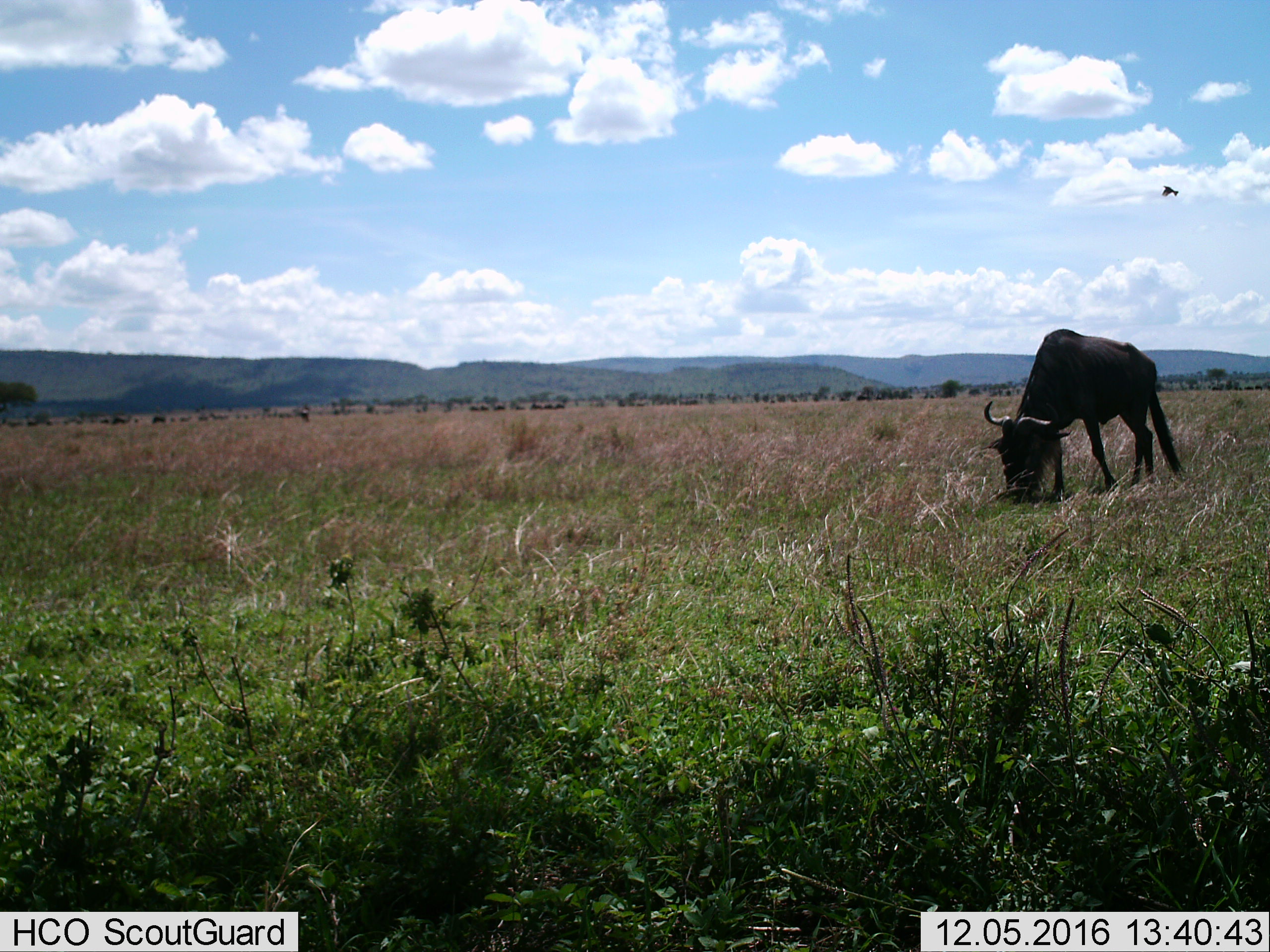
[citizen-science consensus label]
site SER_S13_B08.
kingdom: Animalia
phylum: Chordata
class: Mammalia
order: Artiodactyla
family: Bovidae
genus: Connochaetes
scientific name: Connochaetes taurinus taurinus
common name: blue wildebeest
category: wildebeestblue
Wildebeestblue (blue wildebeest) (Connochaetes taurinus taurinus), count 1. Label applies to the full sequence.